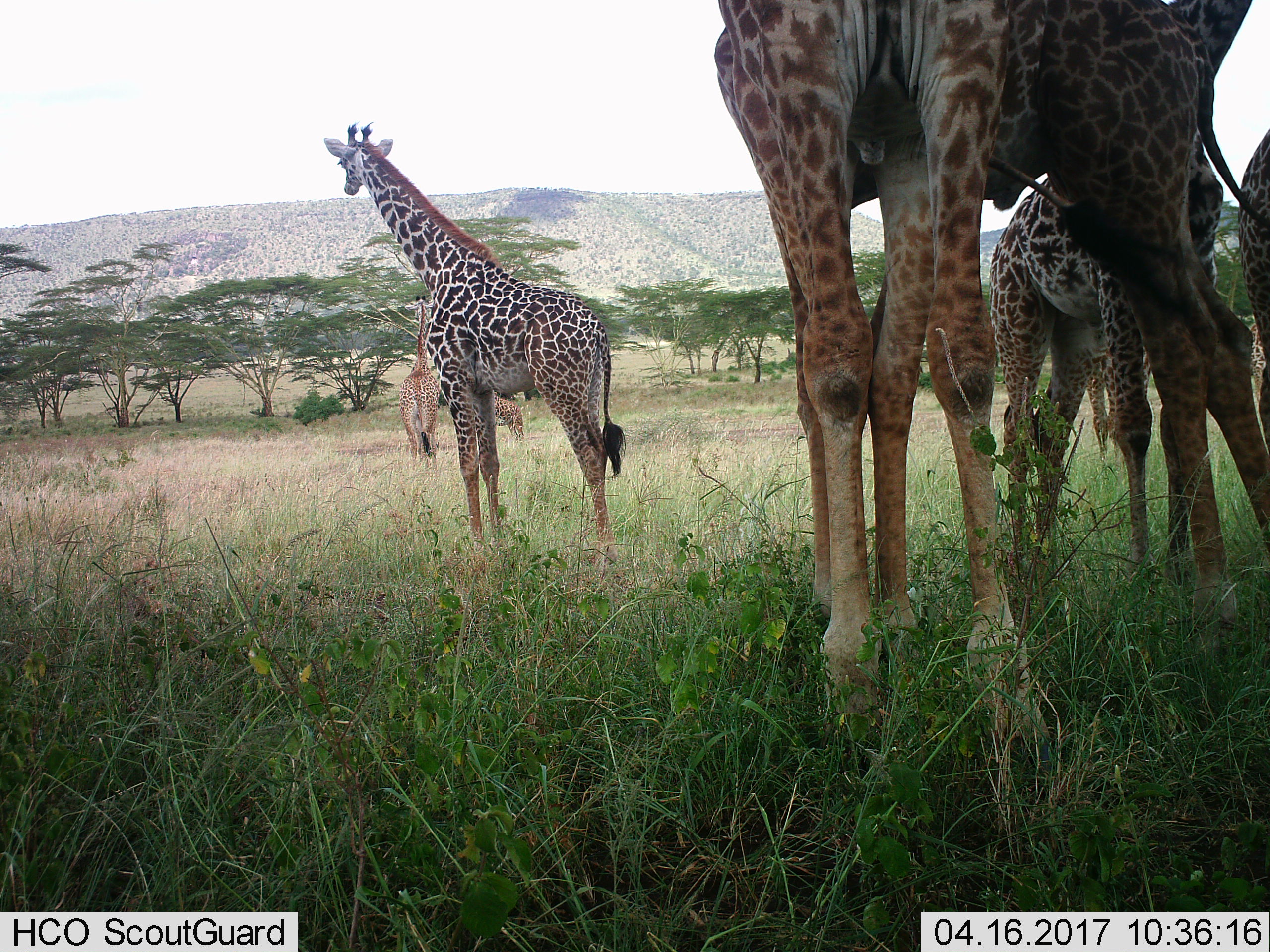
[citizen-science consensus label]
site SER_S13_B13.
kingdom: Animalia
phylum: Chordata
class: Mammalia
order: Artiodactyla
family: Giraffidae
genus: Giraffa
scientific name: Giraffa camelopardalis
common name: giraffe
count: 7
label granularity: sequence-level